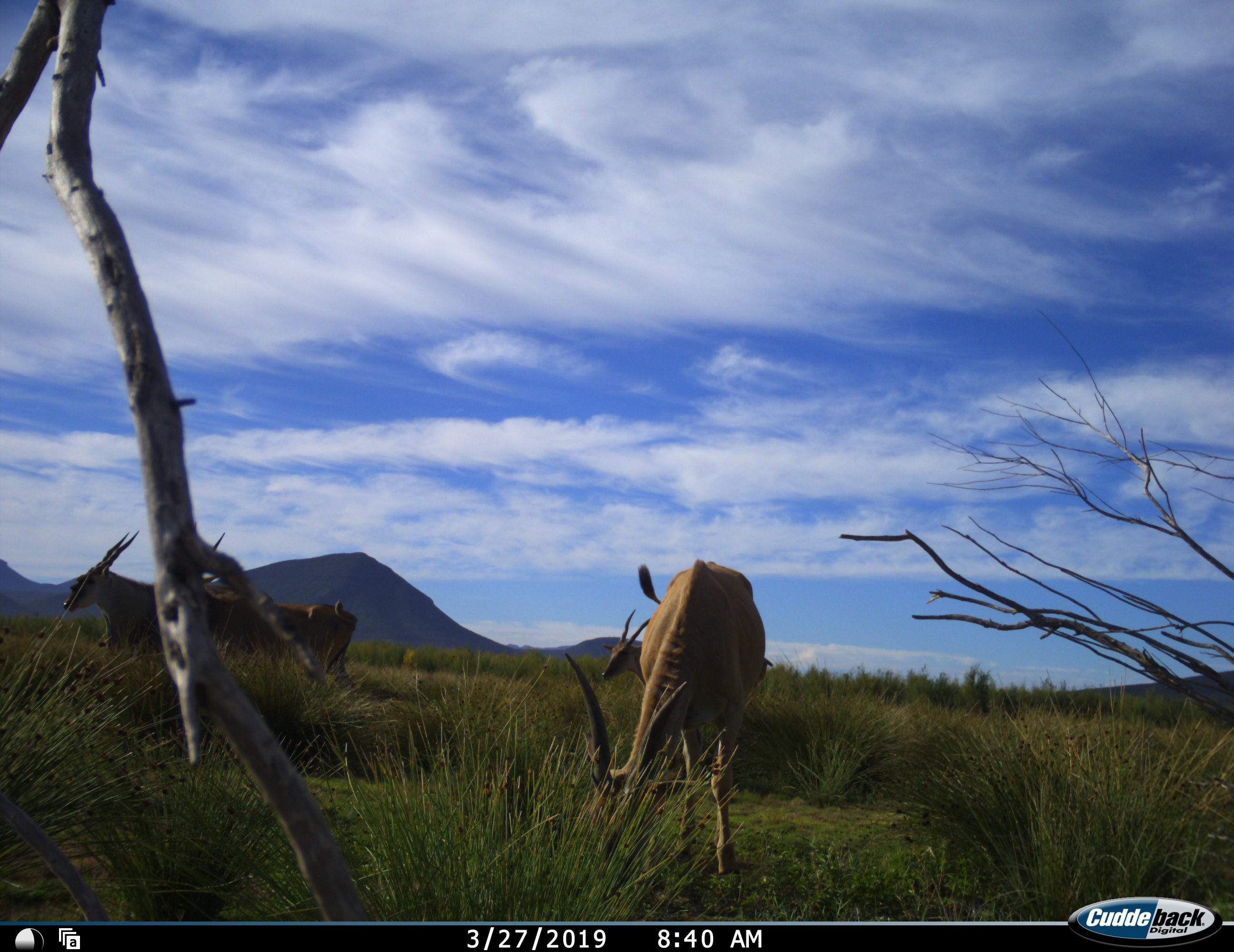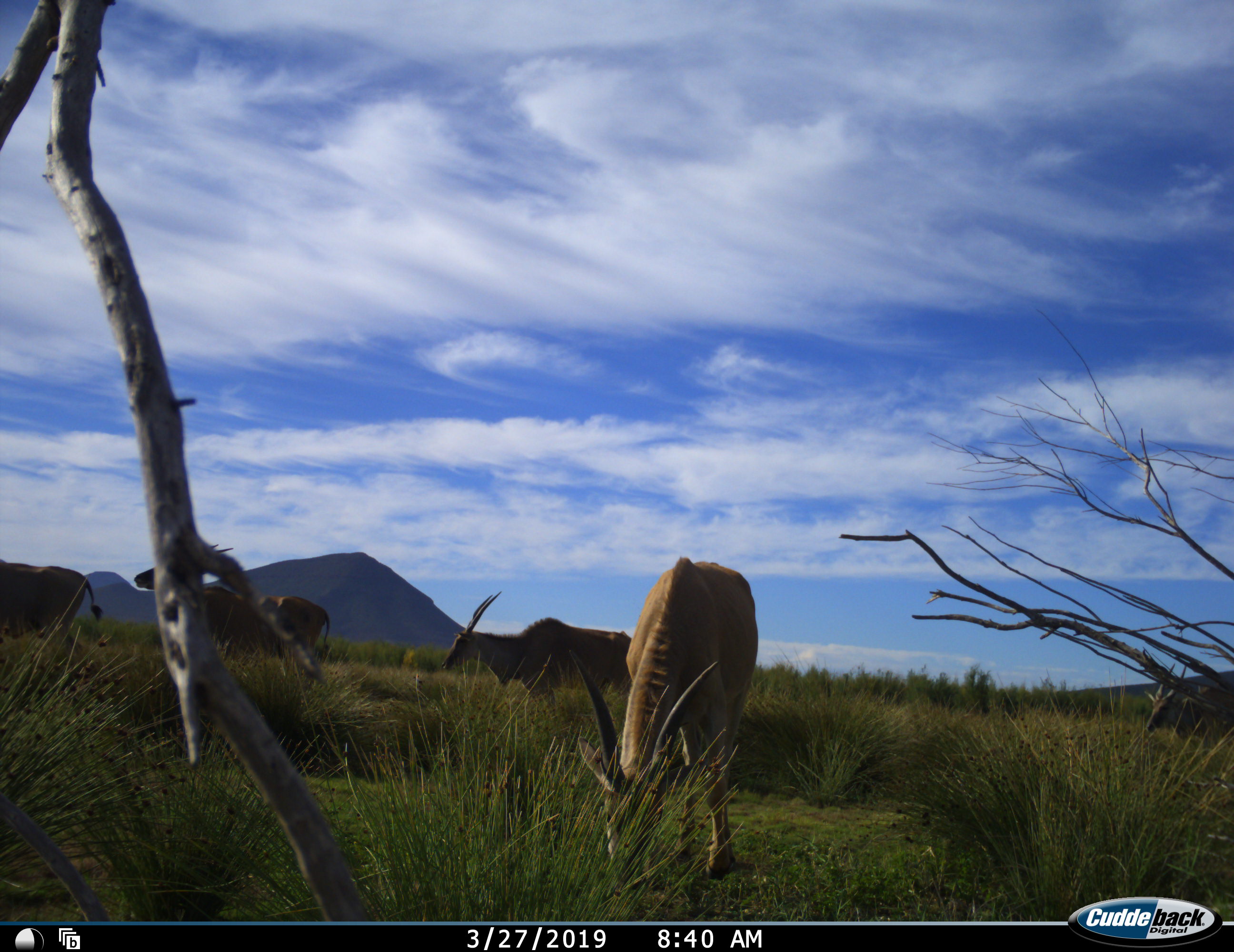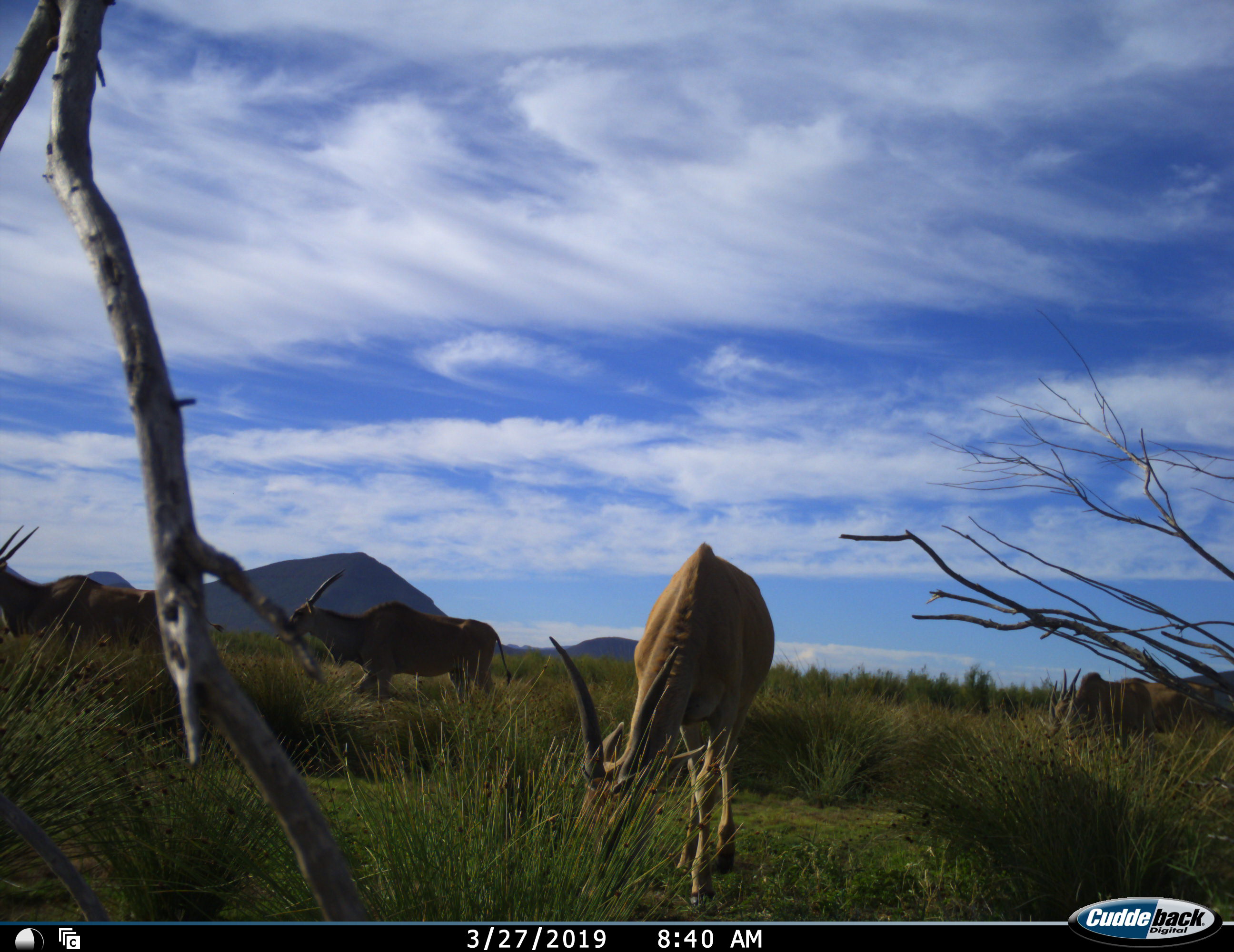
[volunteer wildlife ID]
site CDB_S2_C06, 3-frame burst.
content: unidentified animal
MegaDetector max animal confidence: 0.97